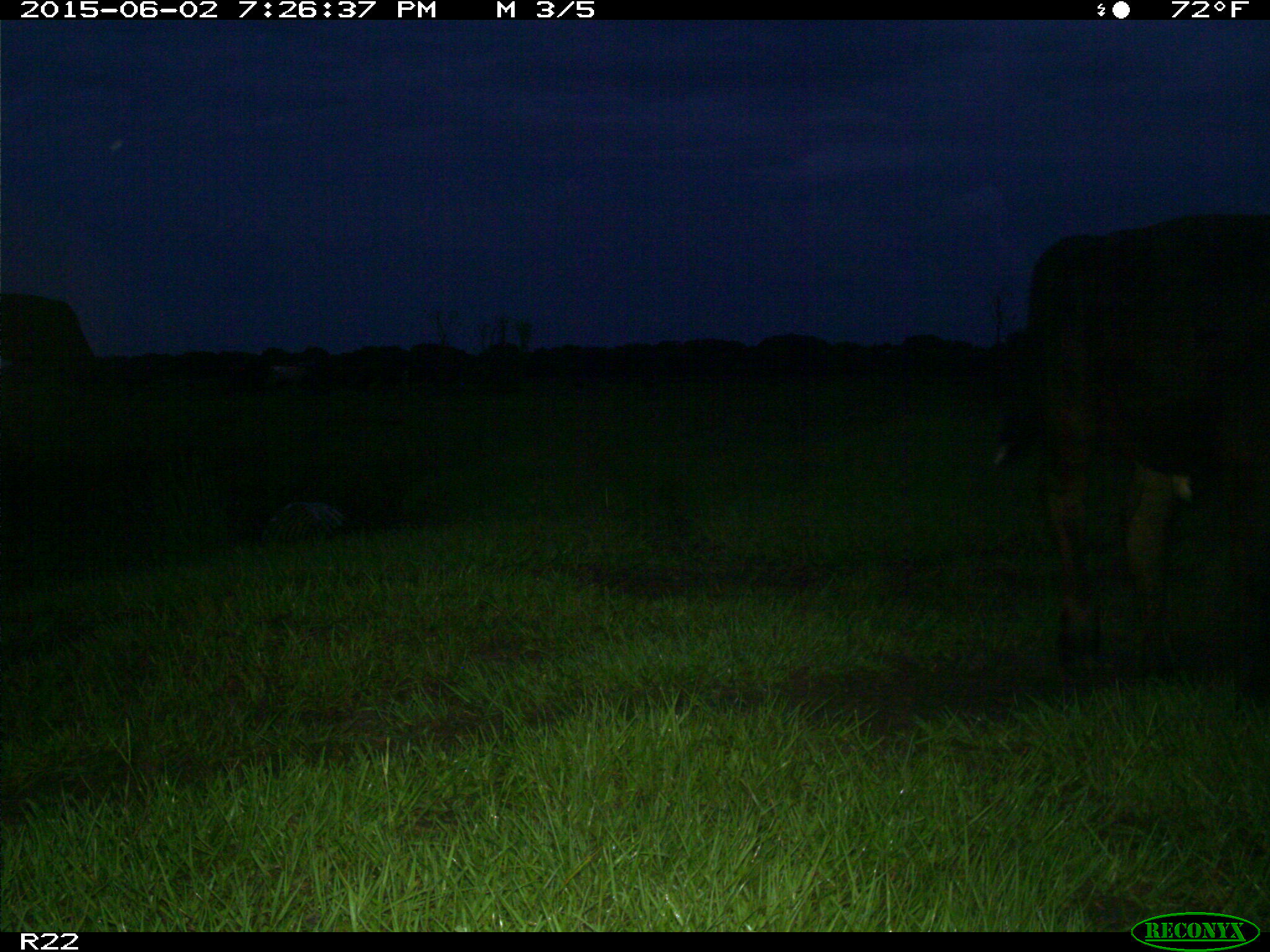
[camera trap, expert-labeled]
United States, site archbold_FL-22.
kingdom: Animalia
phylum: Chordata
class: Mammalia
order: Artiodactyla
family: Bovidae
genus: Bos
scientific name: Bos taurus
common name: domestic cow